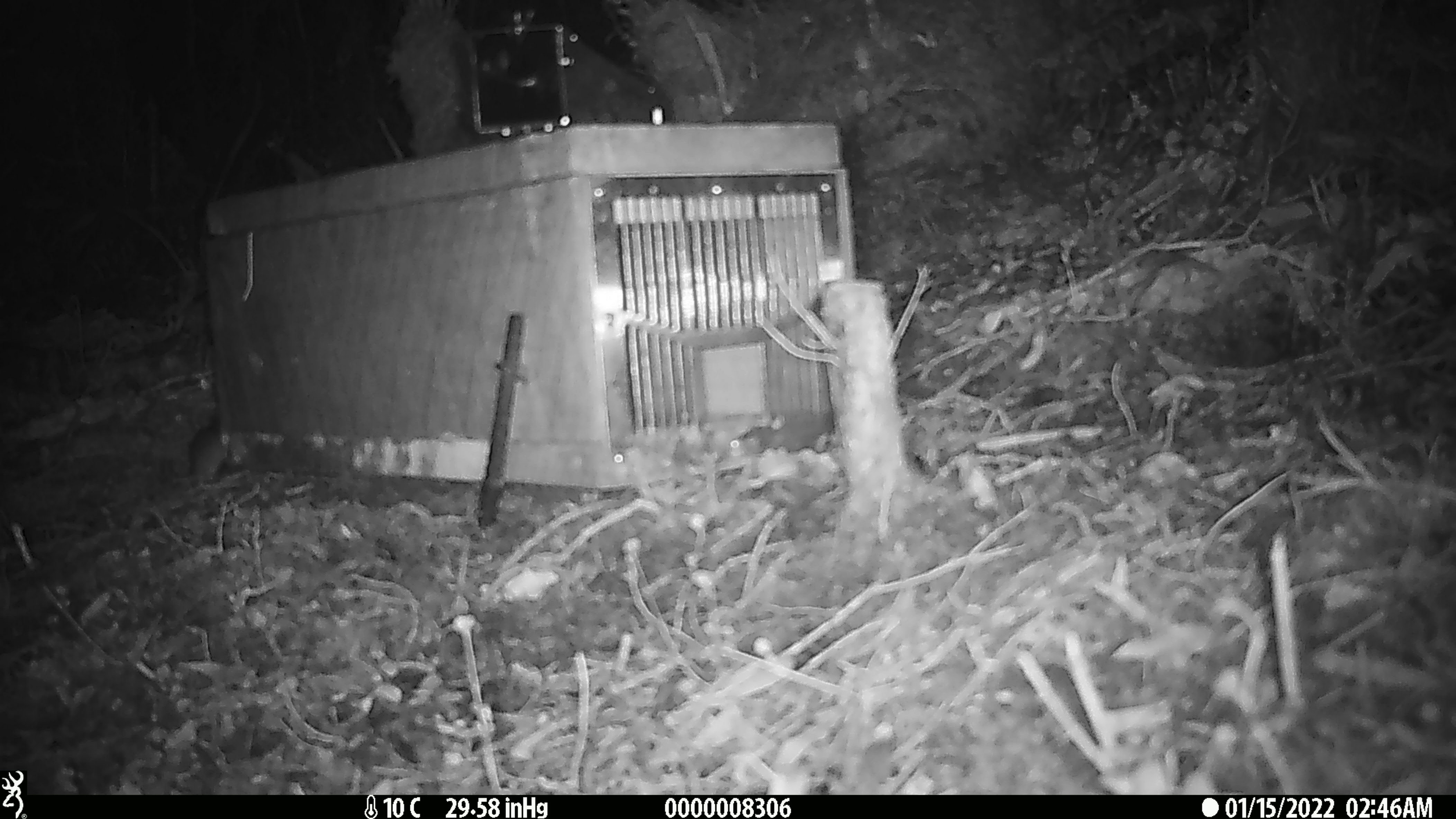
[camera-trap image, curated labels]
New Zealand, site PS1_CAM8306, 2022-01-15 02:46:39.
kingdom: Animalia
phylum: Chordata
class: Mammalia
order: Rodentia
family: Muridae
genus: Mus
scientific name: Mus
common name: mouse